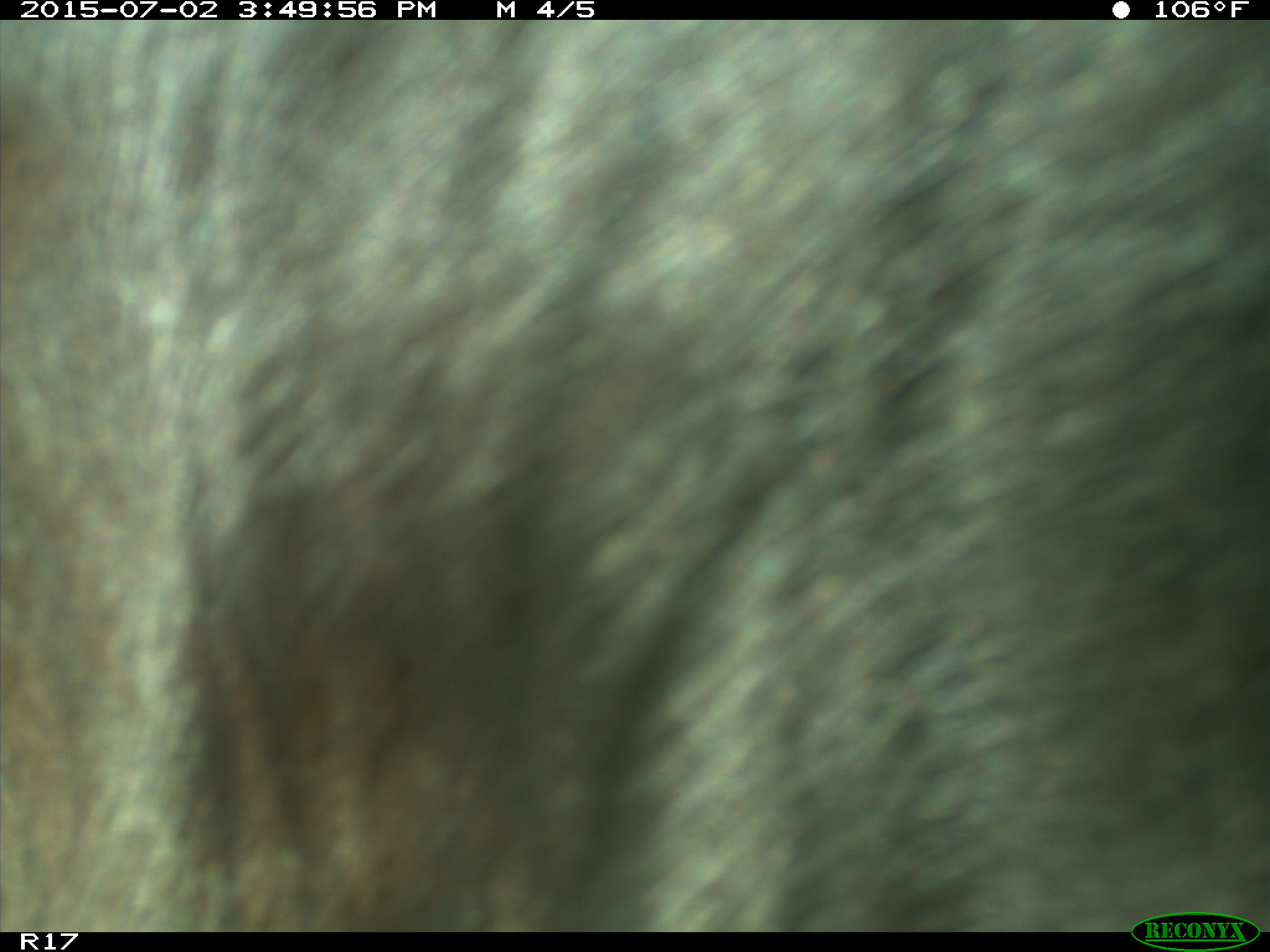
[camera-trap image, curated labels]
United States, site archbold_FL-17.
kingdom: Animalia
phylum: Chordata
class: Mammalia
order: Artiodactyla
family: Bovidae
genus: Bos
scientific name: Bos taurus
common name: domestic cow